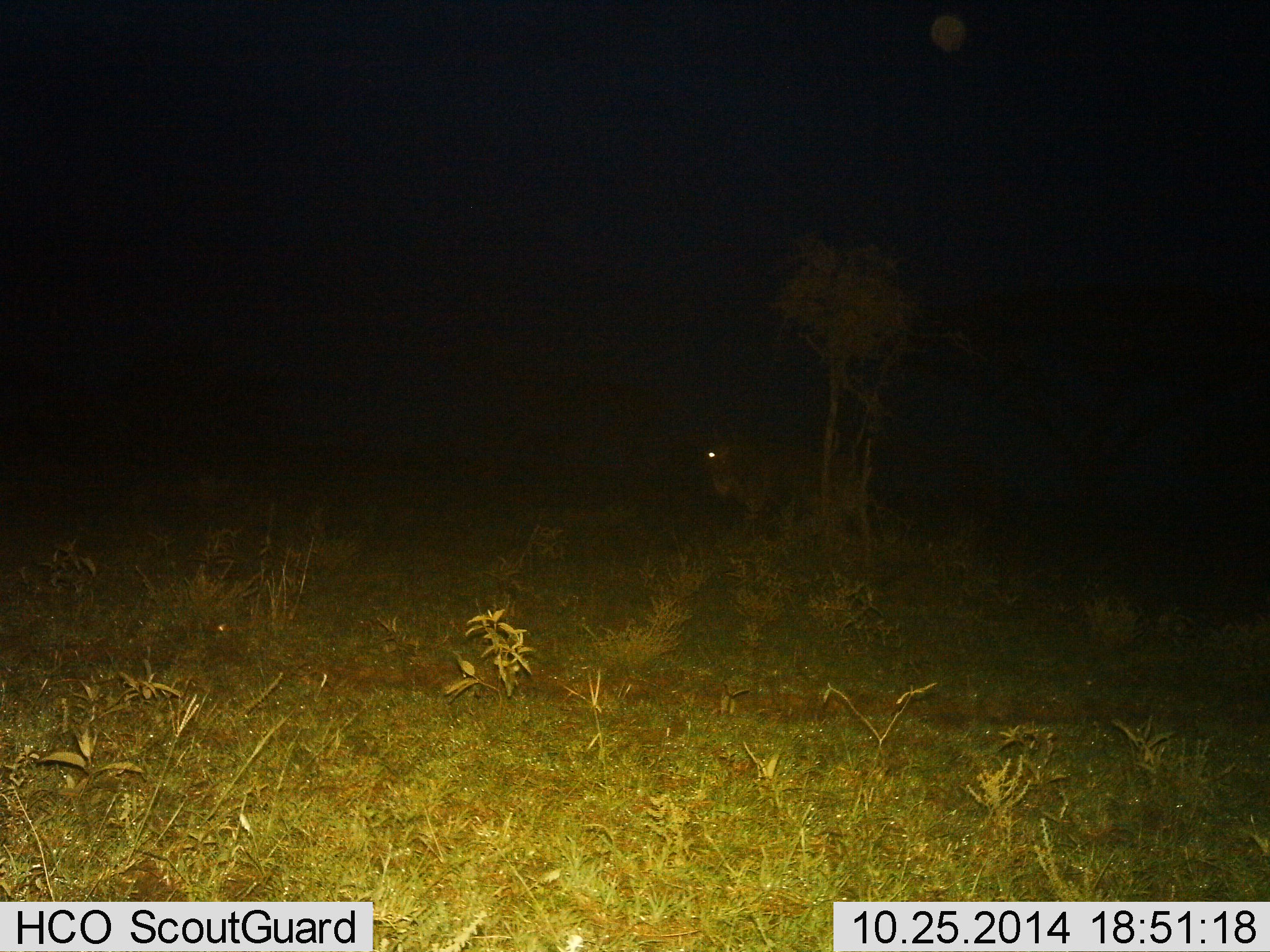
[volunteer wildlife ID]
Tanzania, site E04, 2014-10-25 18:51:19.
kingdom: Animalia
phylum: Chordata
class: Mammalia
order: Artiodactyla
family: Bovidae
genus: Connochaetes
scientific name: Connochaetes taurinus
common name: blue wildebeest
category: wildebeest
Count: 1.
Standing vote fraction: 100%.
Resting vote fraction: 0%.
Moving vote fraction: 0%.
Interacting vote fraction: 0%.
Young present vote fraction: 0%.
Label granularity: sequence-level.